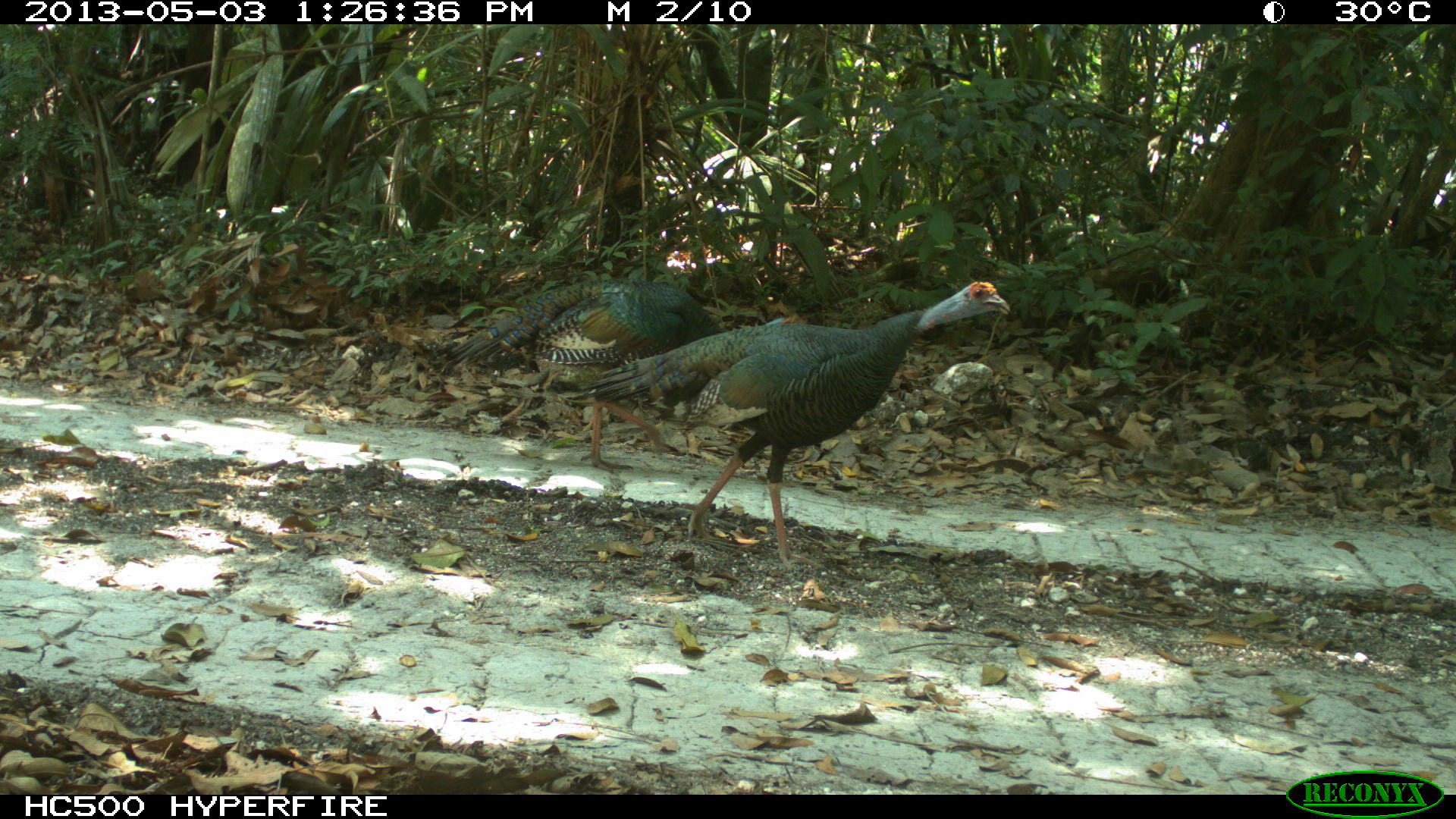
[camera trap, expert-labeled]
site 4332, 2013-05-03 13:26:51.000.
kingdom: Animalia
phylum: Chordata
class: Aves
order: Galliformes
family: Phasianidae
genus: Meleagris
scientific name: Meleagris ocellata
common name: ocellated turkey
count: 2